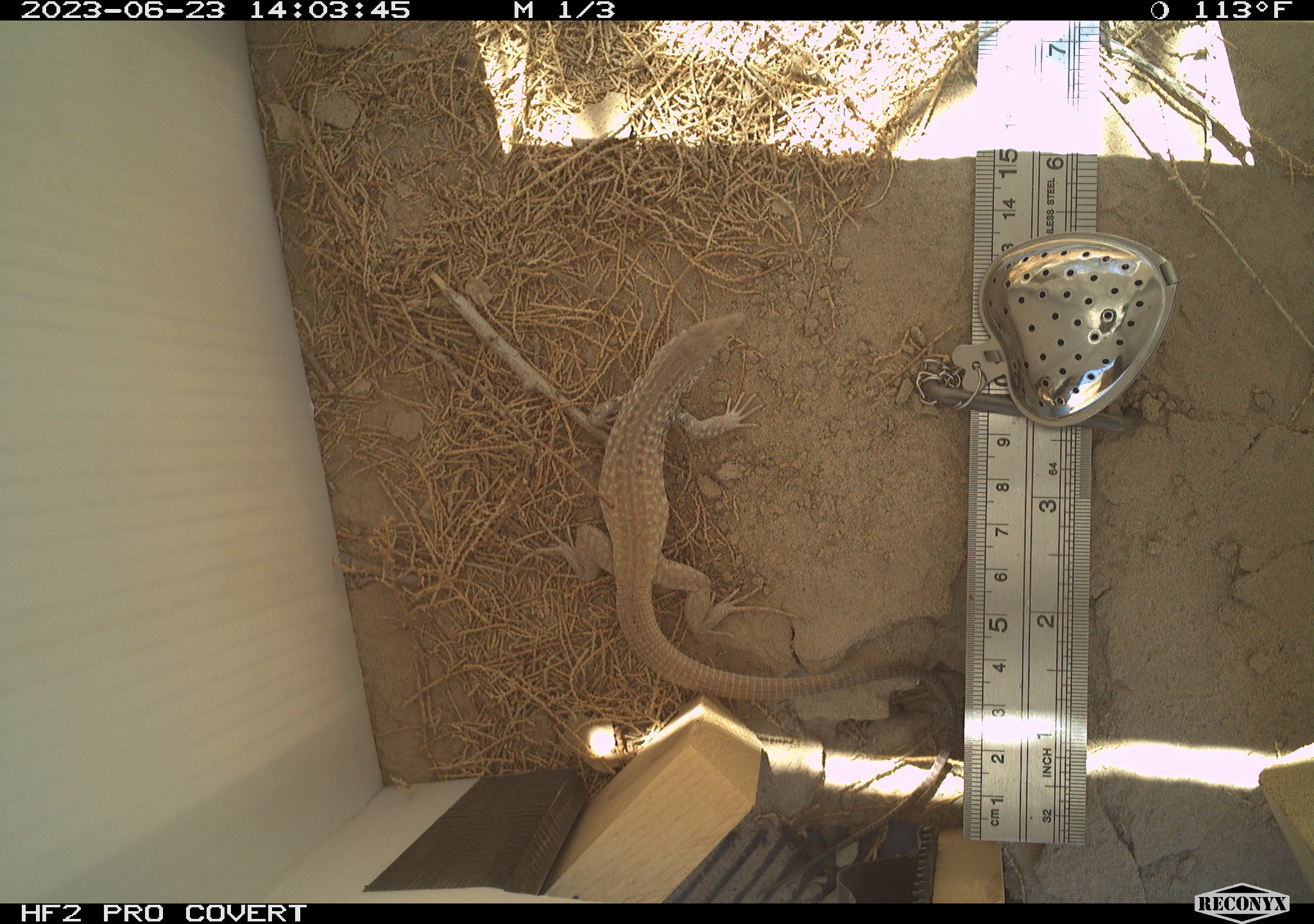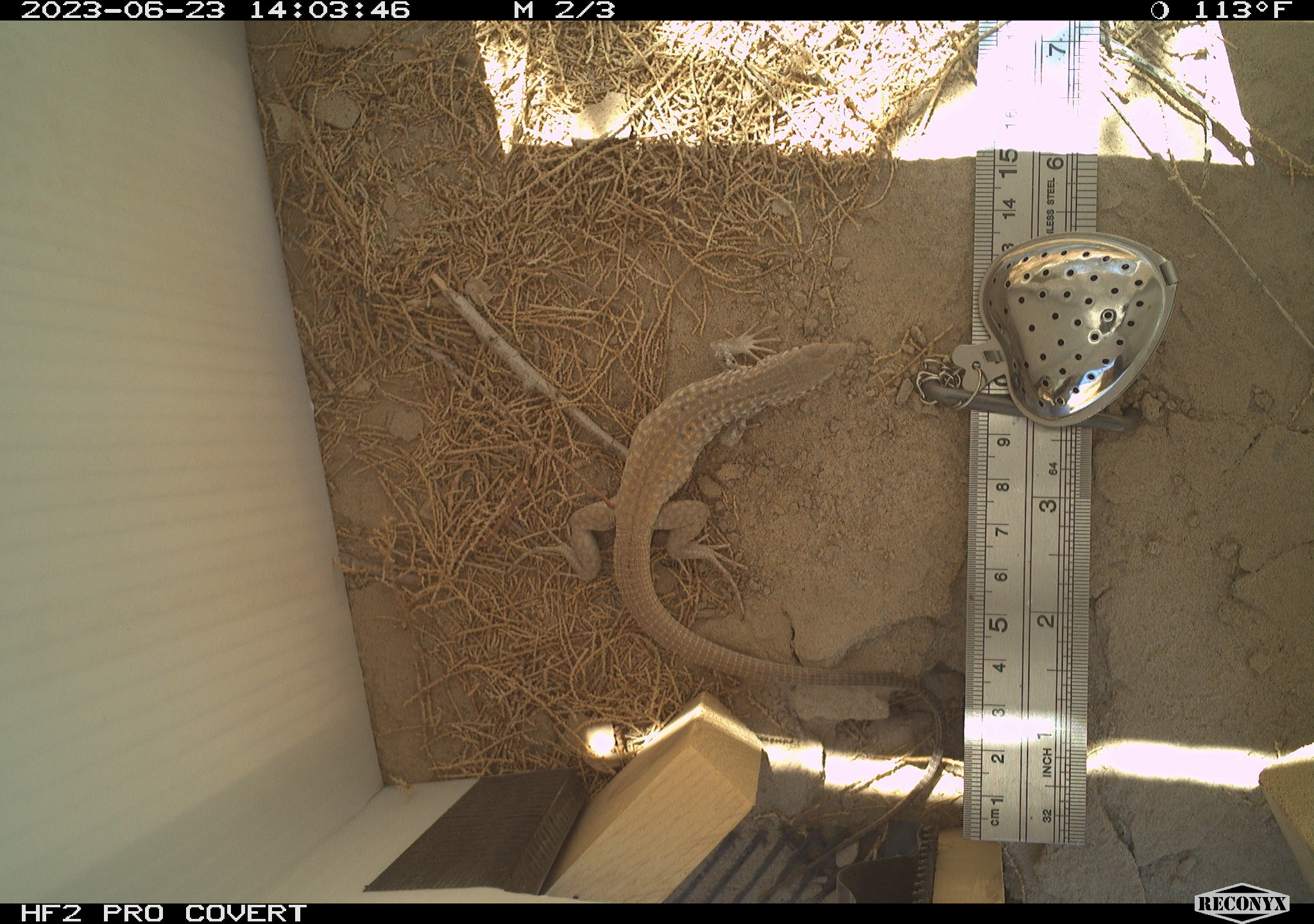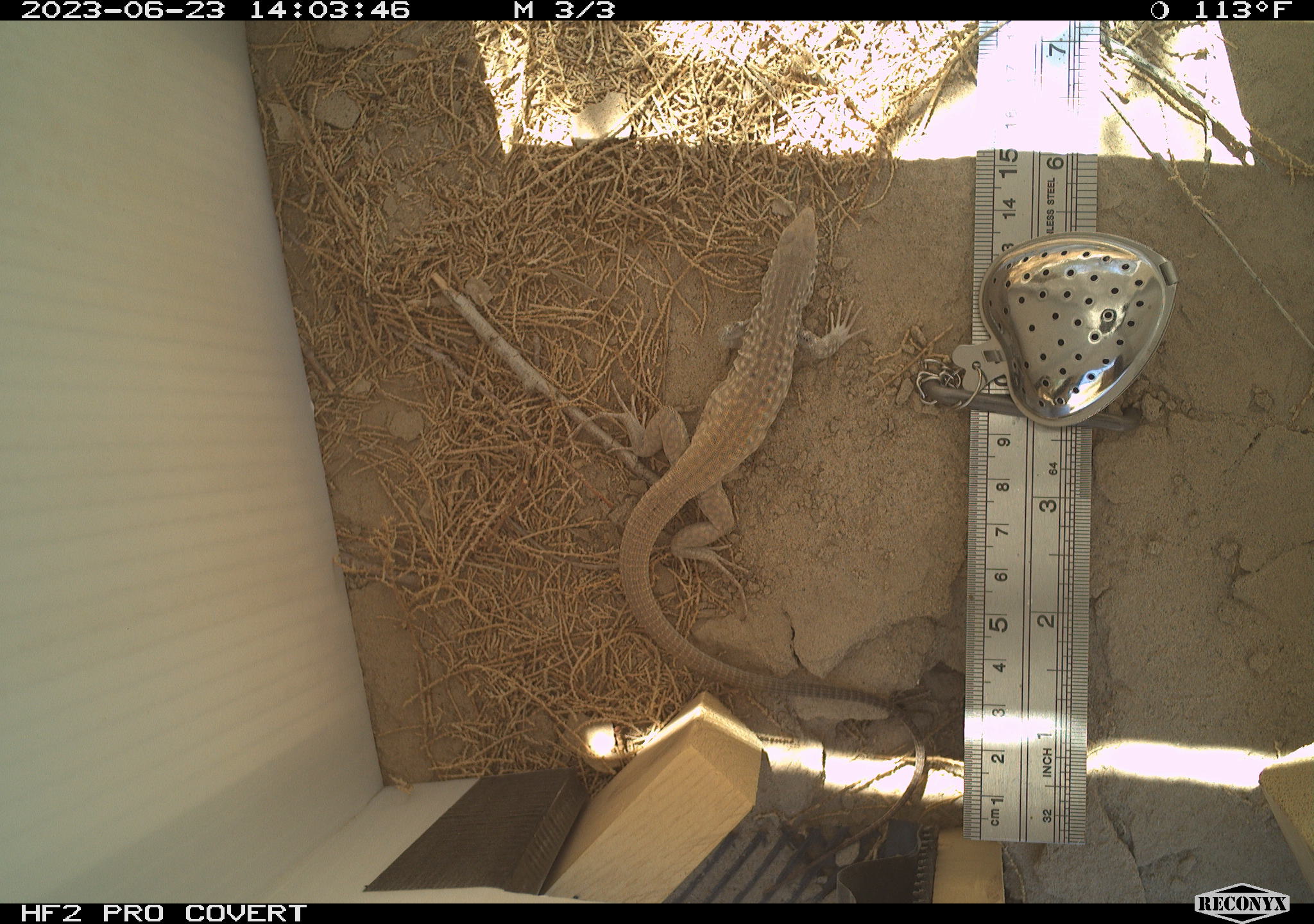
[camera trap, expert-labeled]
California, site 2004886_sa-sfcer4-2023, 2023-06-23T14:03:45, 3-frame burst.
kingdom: Animalia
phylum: Chordata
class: Reptilia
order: Squamata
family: Teiidae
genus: Aspidoscelis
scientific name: Aspidoscelis tigris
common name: western whiptail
Western whiptail (Aspidoscelis tigris).